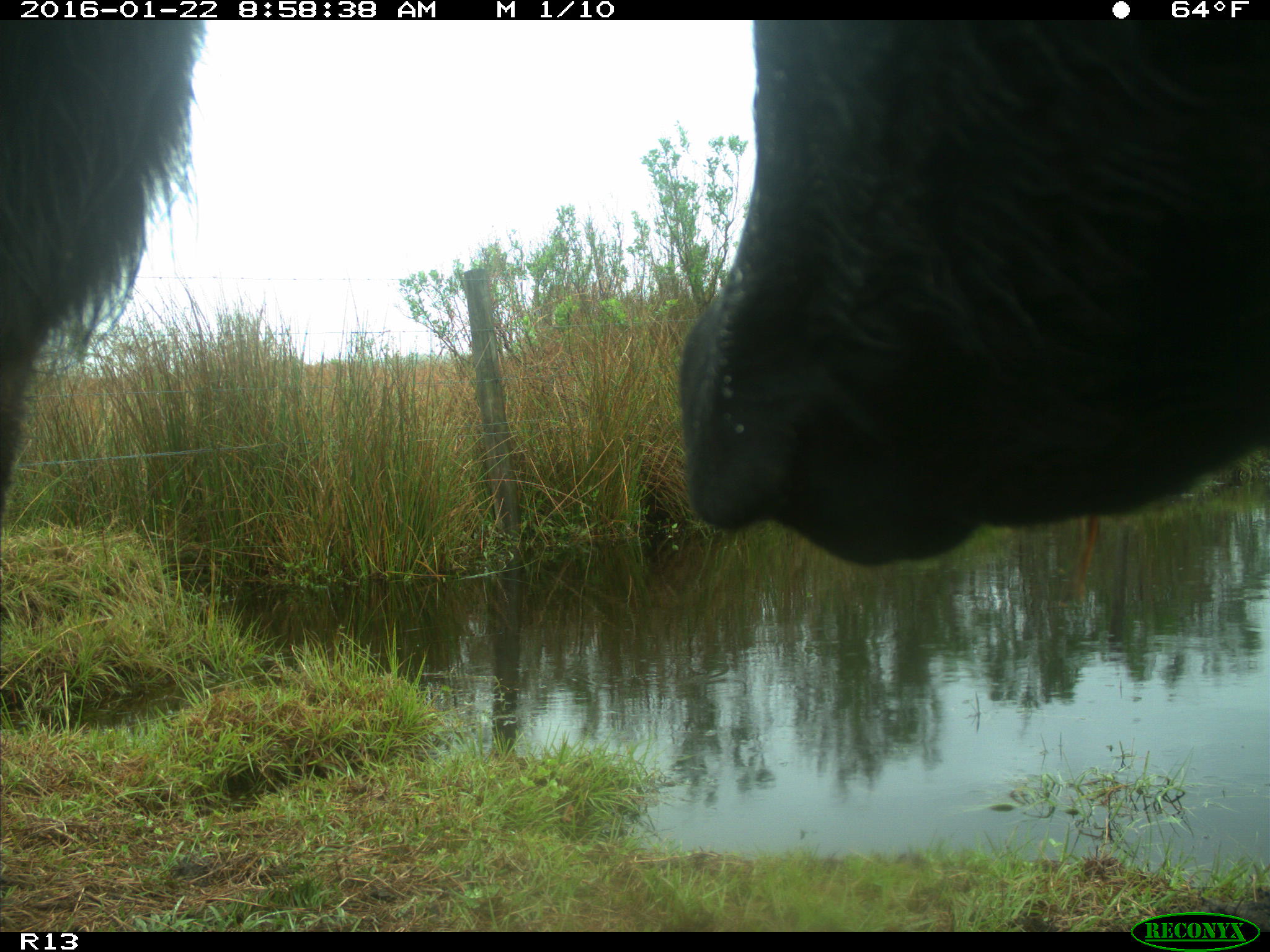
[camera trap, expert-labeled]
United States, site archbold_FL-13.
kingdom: Animalia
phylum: Chordata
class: Mammalia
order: Artiodactyla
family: Bovidae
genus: Bos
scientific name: Bos taurus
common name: domestic cow